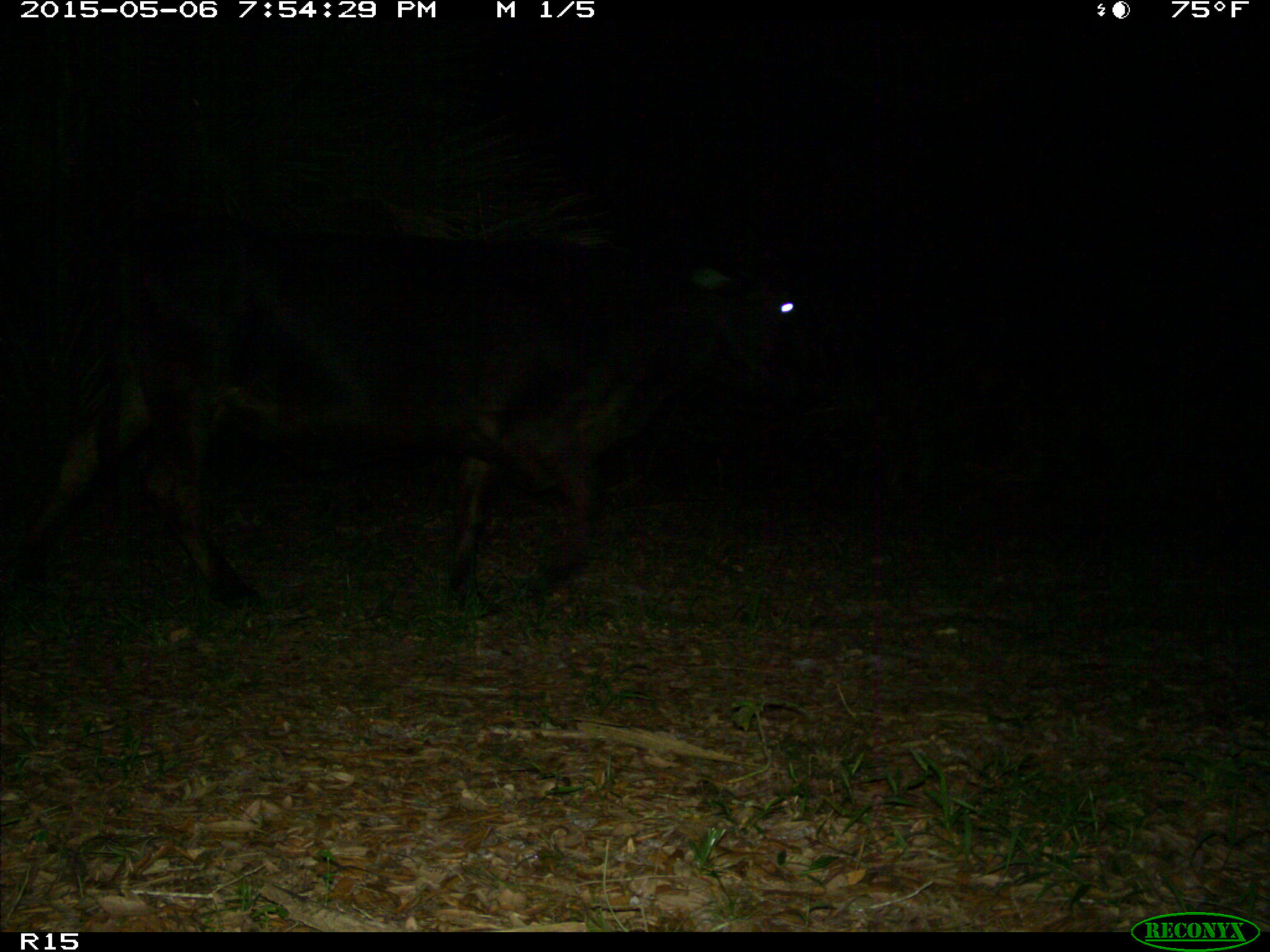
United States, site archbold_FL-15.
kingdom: Animalia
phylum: Chordata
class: Mammalia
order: Artiodactyla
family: Bovidae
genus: Bos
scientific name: Bos taurus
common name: domestic cow